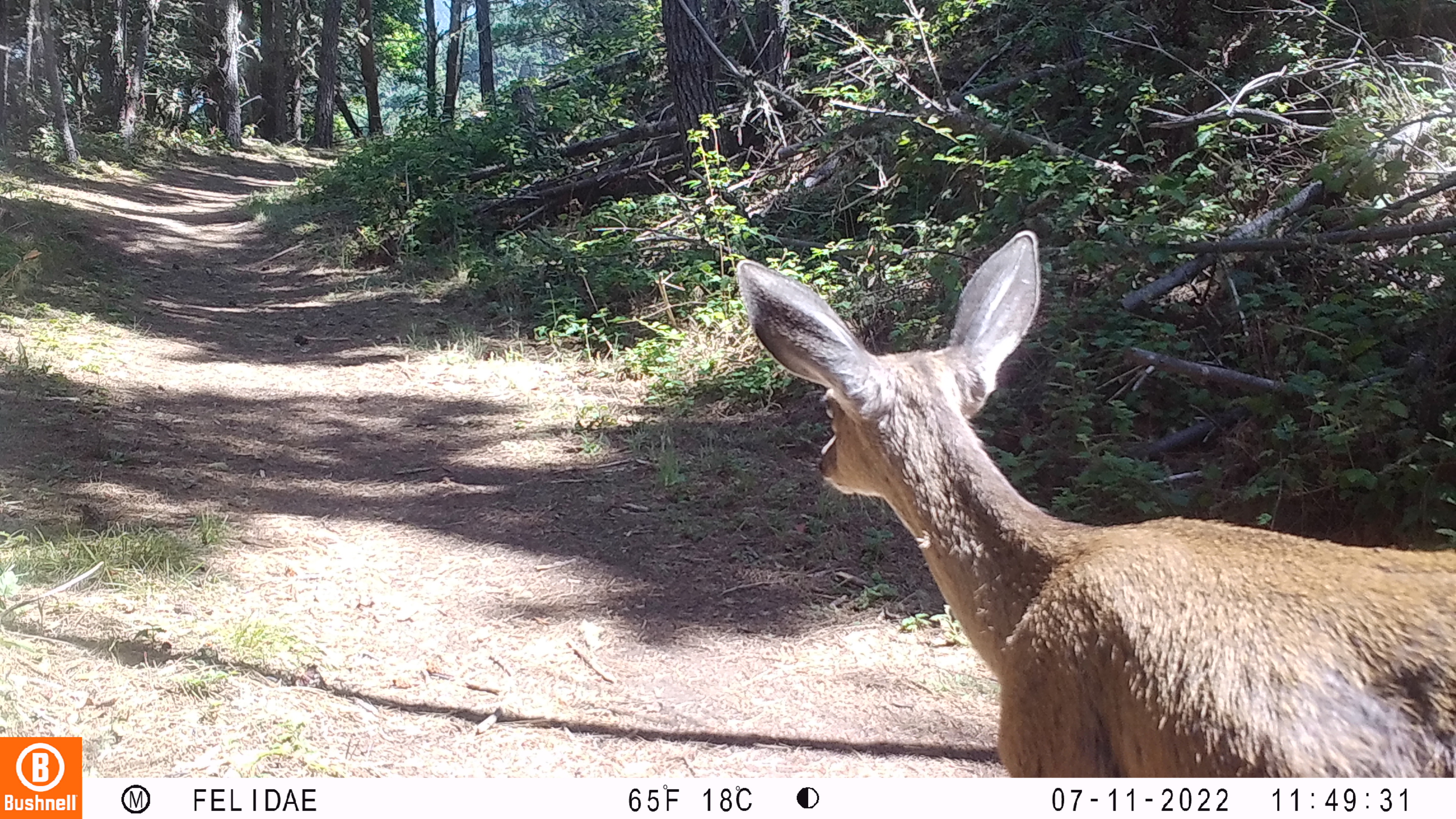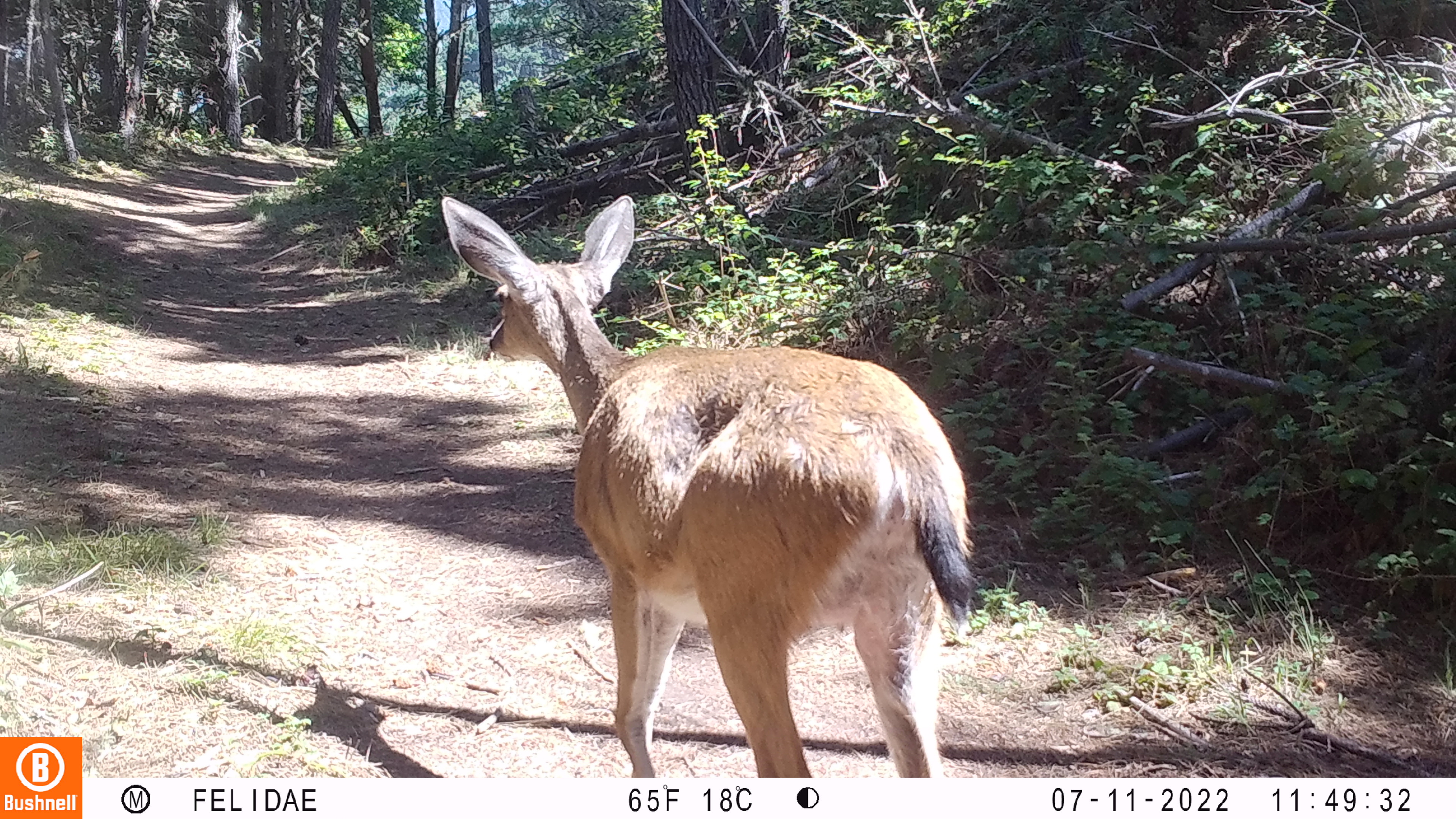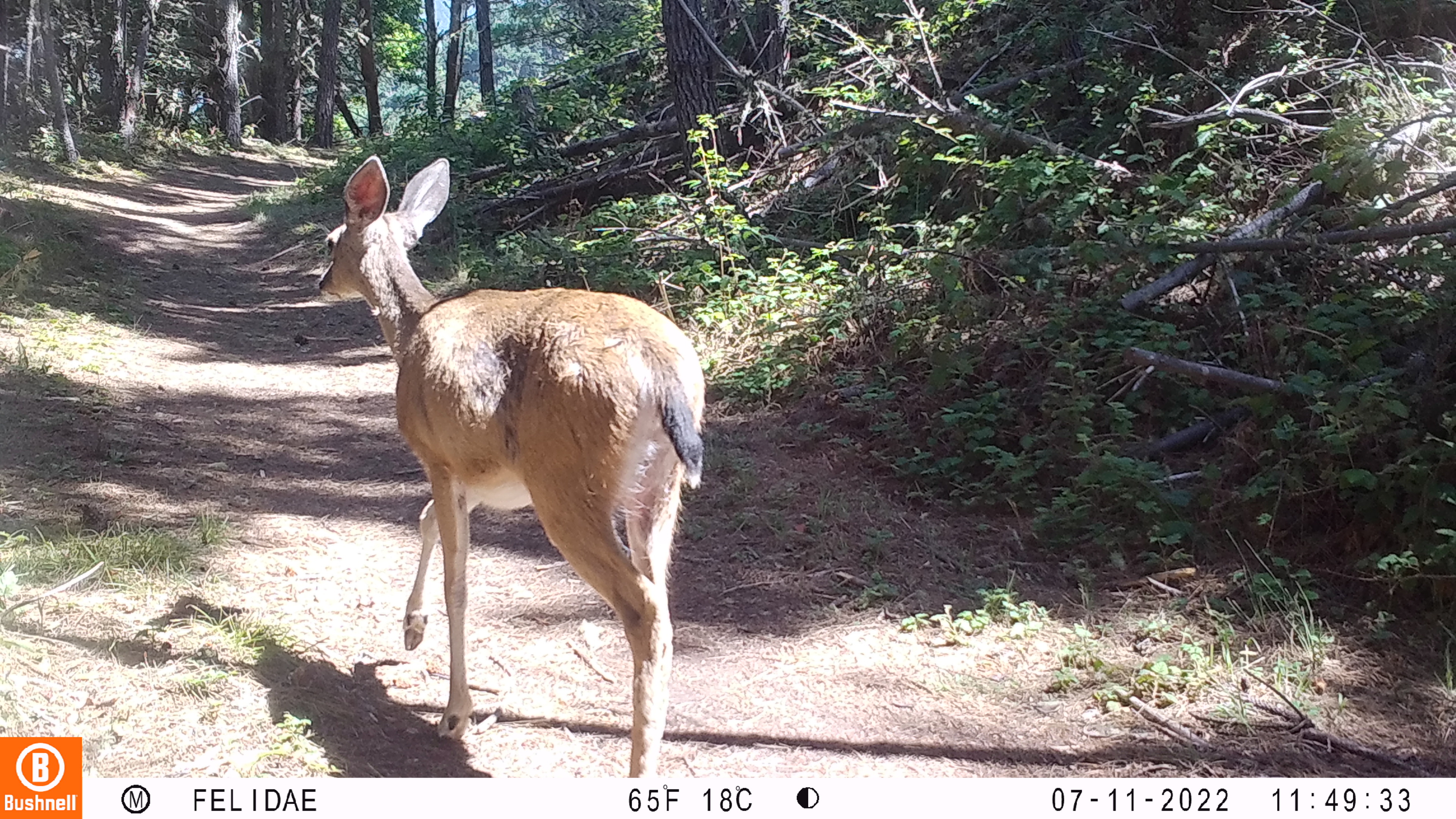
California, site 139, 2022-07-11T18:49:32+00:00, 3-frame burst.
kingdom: Animalia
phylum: Chordata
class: Mammalia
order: Artiodactyla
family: Cervidae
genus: Odocoileus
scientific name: Odocoileus hemionus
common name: mule deer